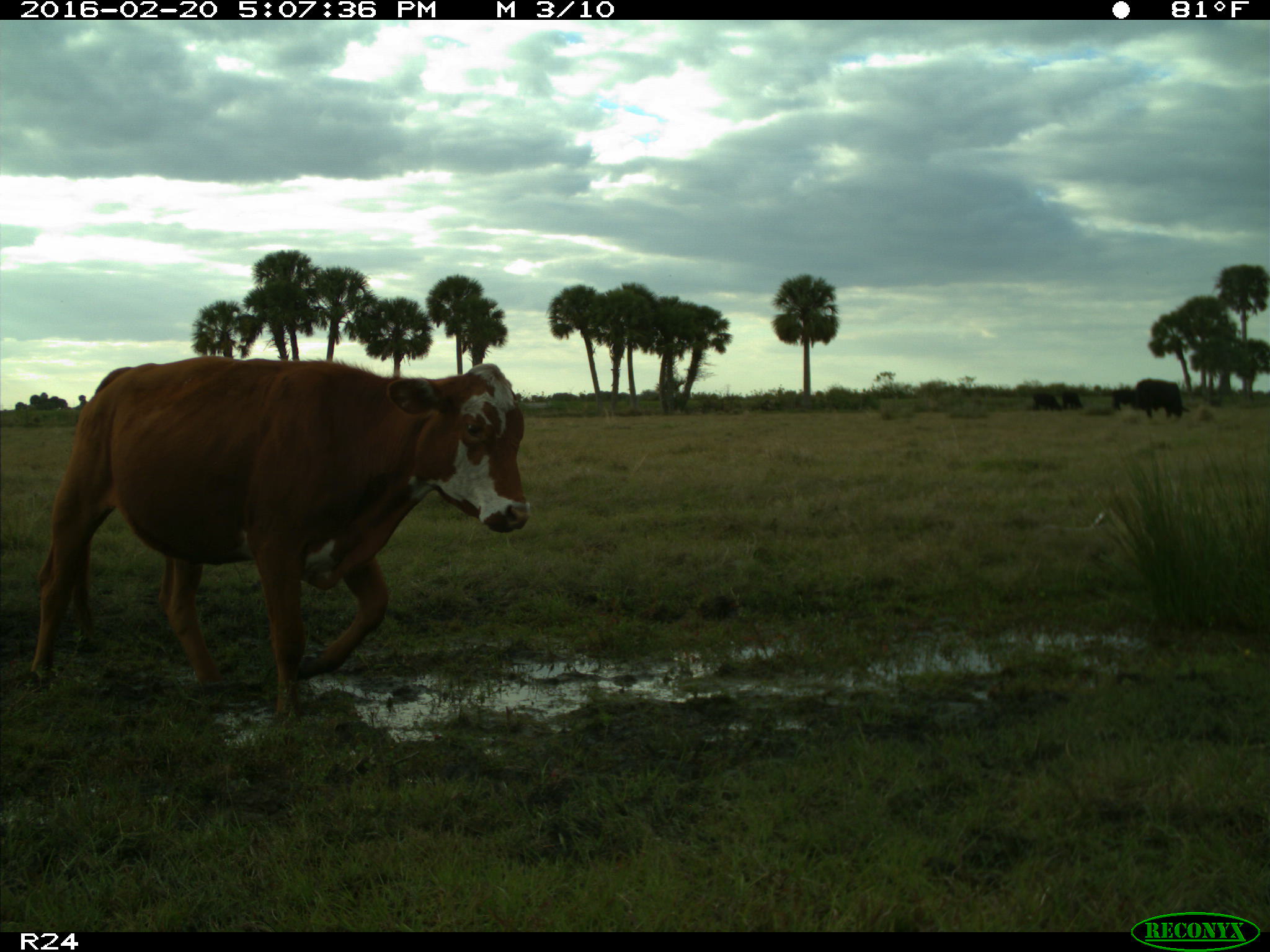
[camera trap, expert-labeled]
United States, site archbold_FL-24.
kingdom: Animalia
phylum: Chordata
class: Mammalia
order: Artiodactyla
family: Bovidae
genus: Bos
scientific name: Bos taurus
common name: domestic cow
Bos taurus (domestic cow).